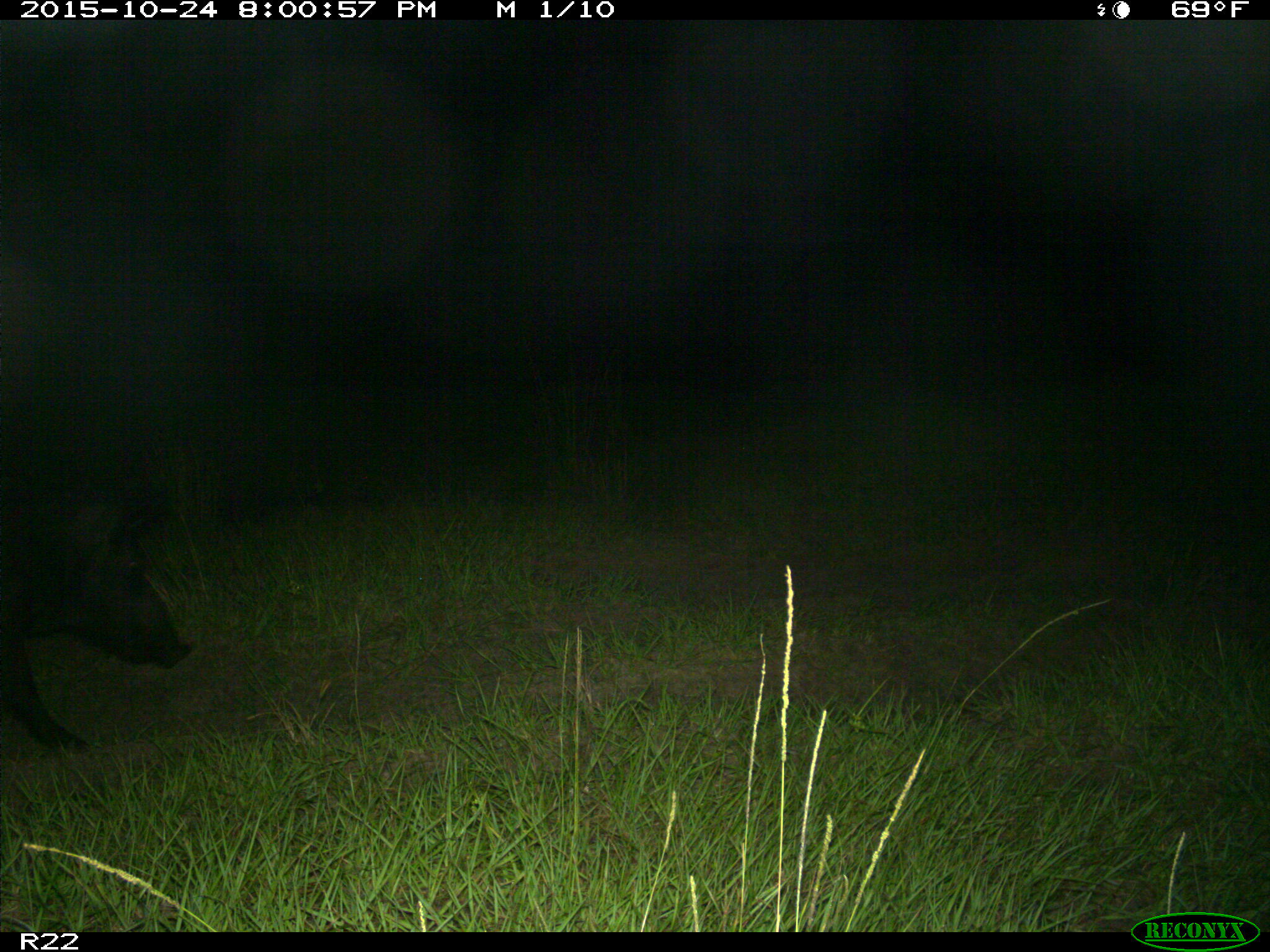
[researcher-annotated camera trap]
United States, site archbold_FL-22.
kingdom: Animalia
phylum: Chordata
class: Mammalia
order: Artiodactyla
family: Suidae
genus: Sus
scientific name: Sus scrofa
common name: wild boar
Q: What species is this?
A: Sus scrofa (wild boar).